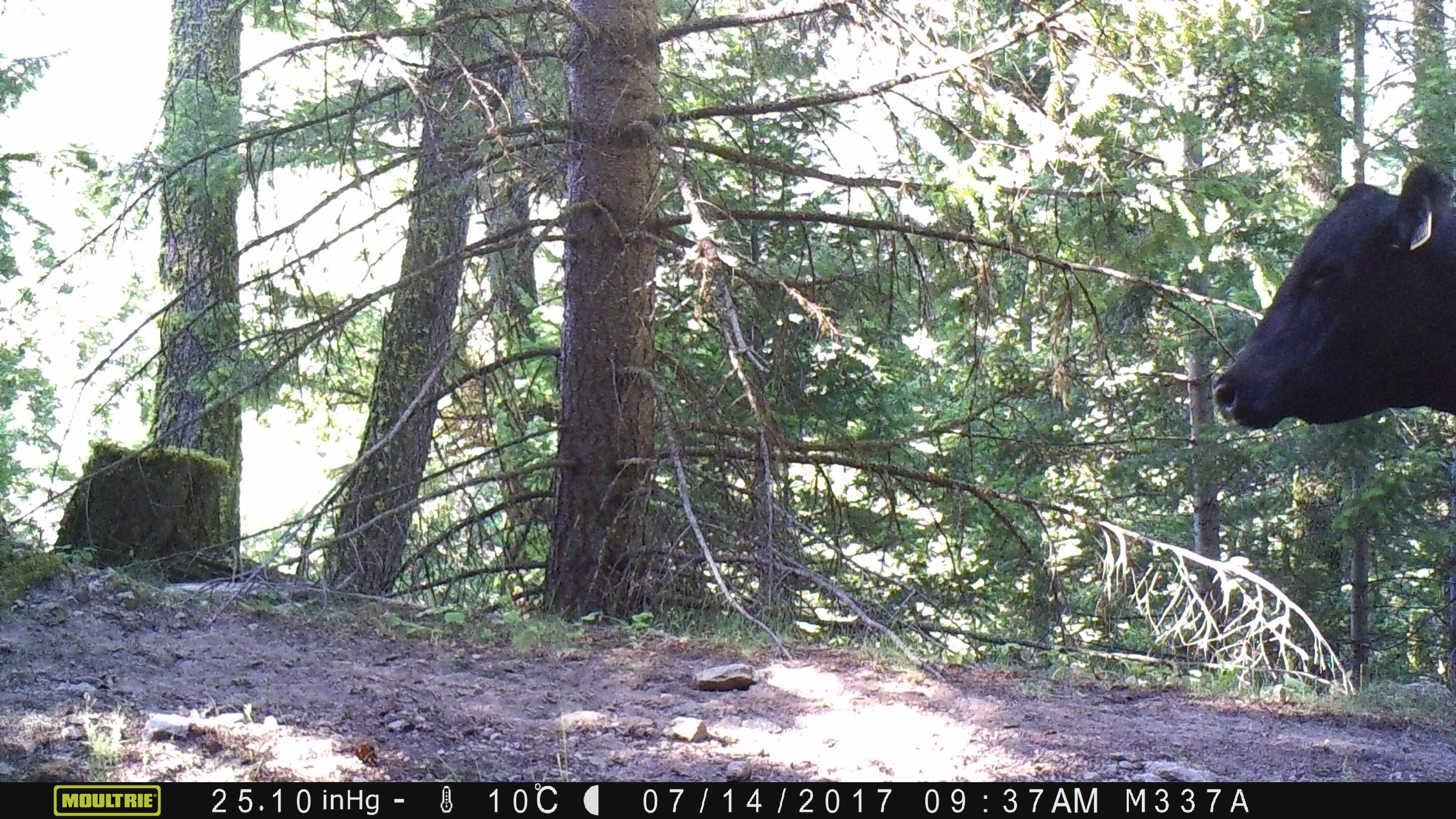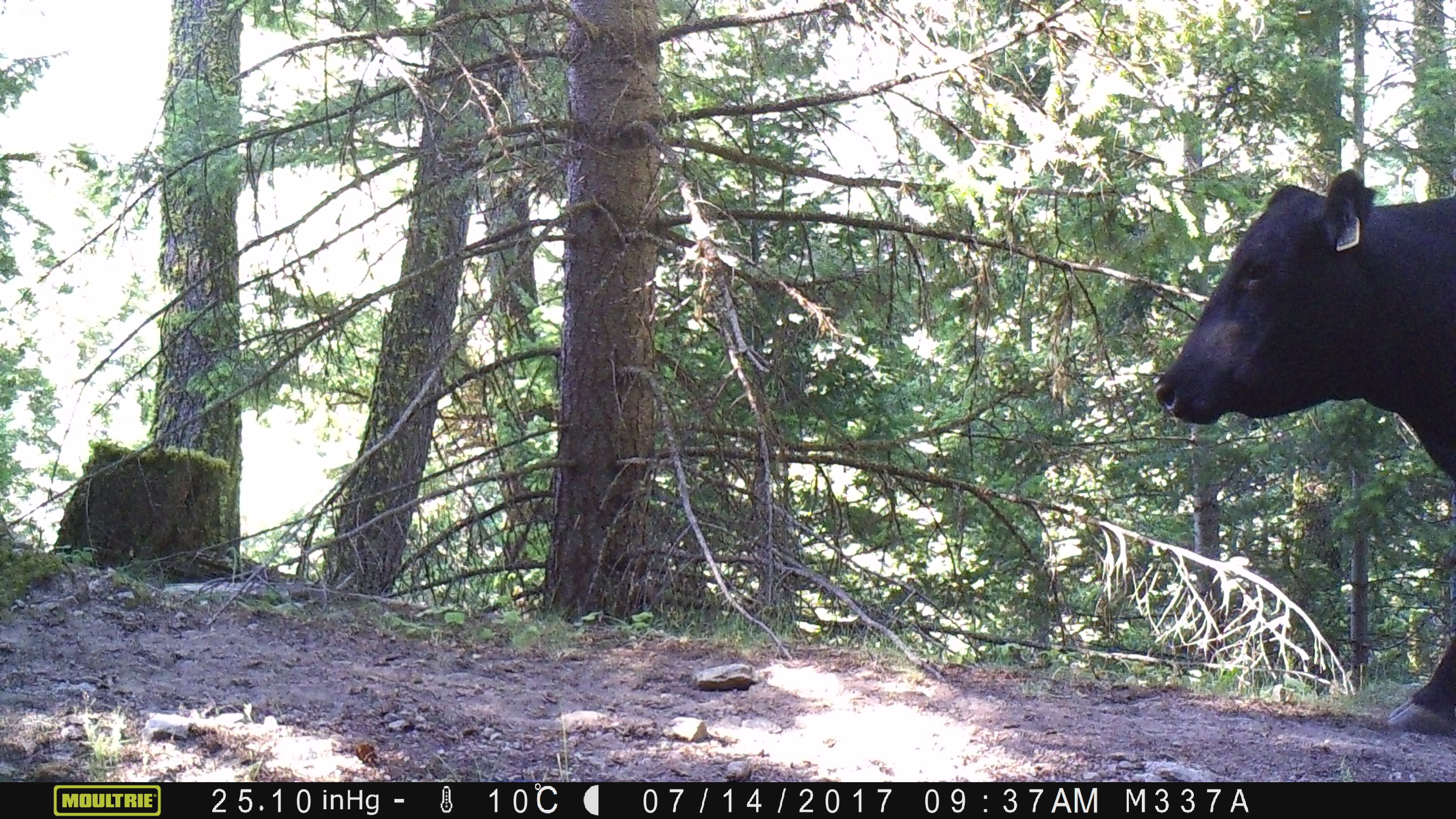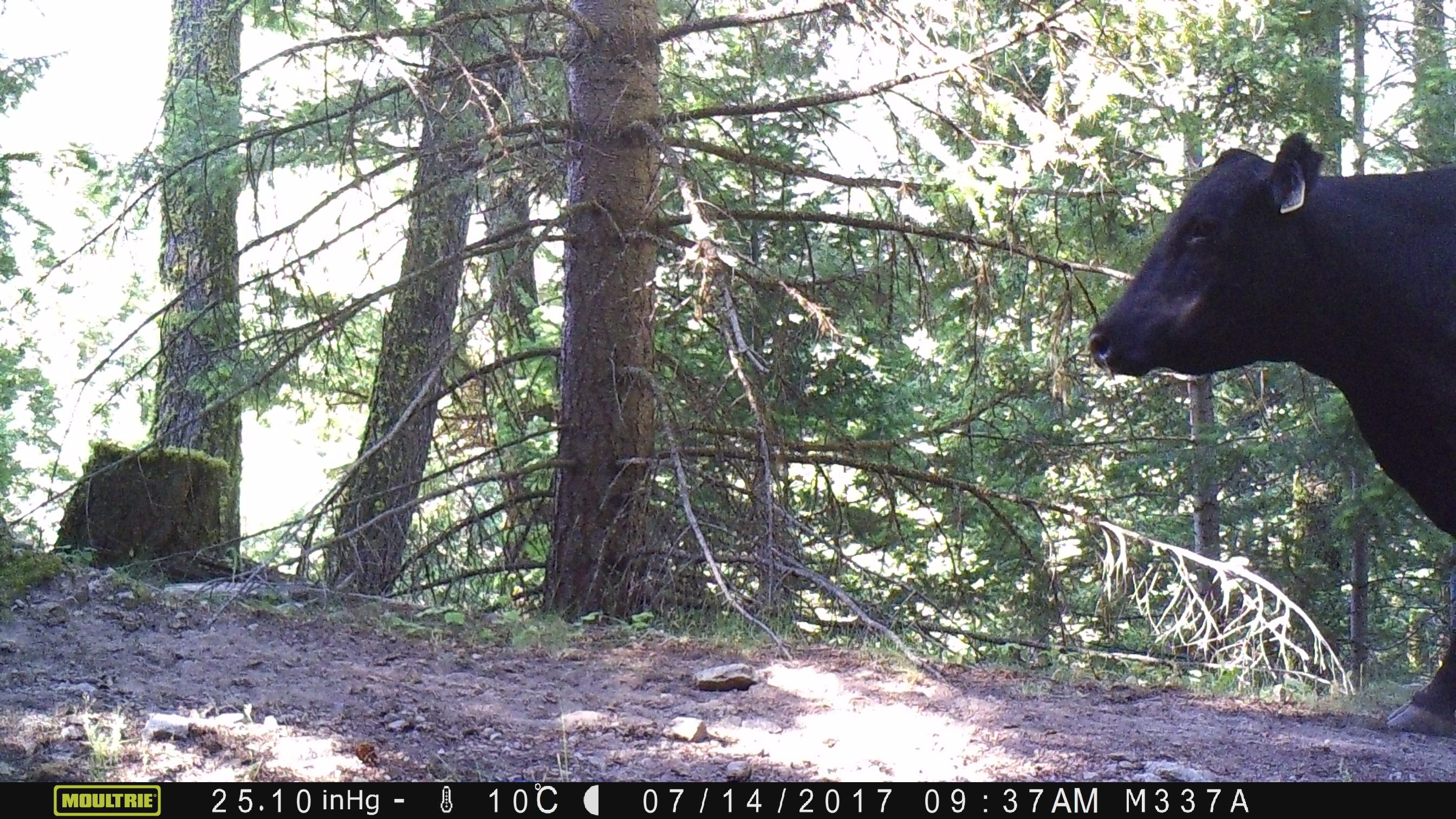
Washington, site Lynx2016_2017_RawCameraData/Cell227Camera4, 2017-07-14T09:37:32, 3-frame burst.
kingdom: Animalia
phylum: Chordata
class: Mammalia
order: Artiodactyla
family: Bovidae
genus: Bos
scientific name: Bos taurus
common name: domestic cattle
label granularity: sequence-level